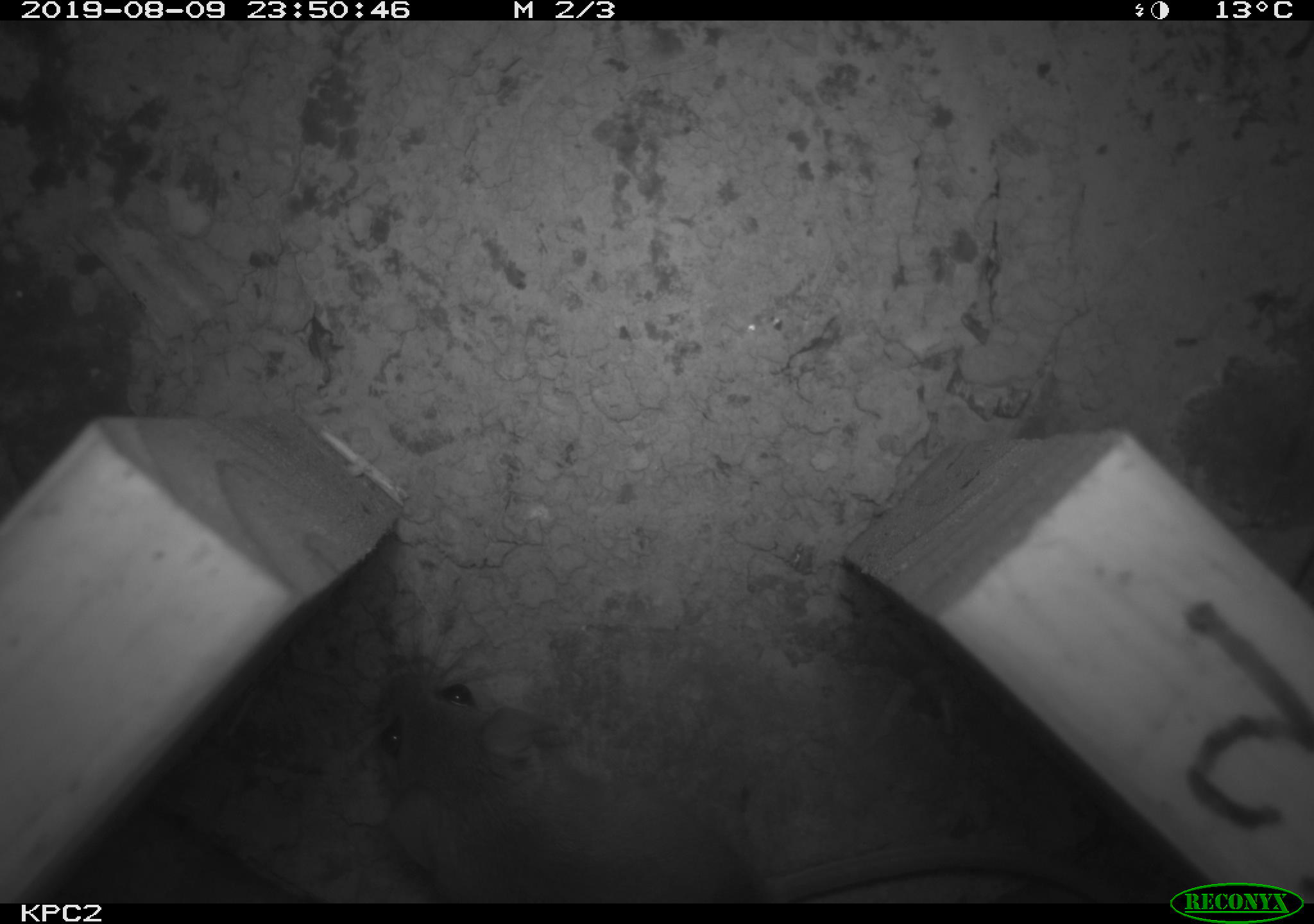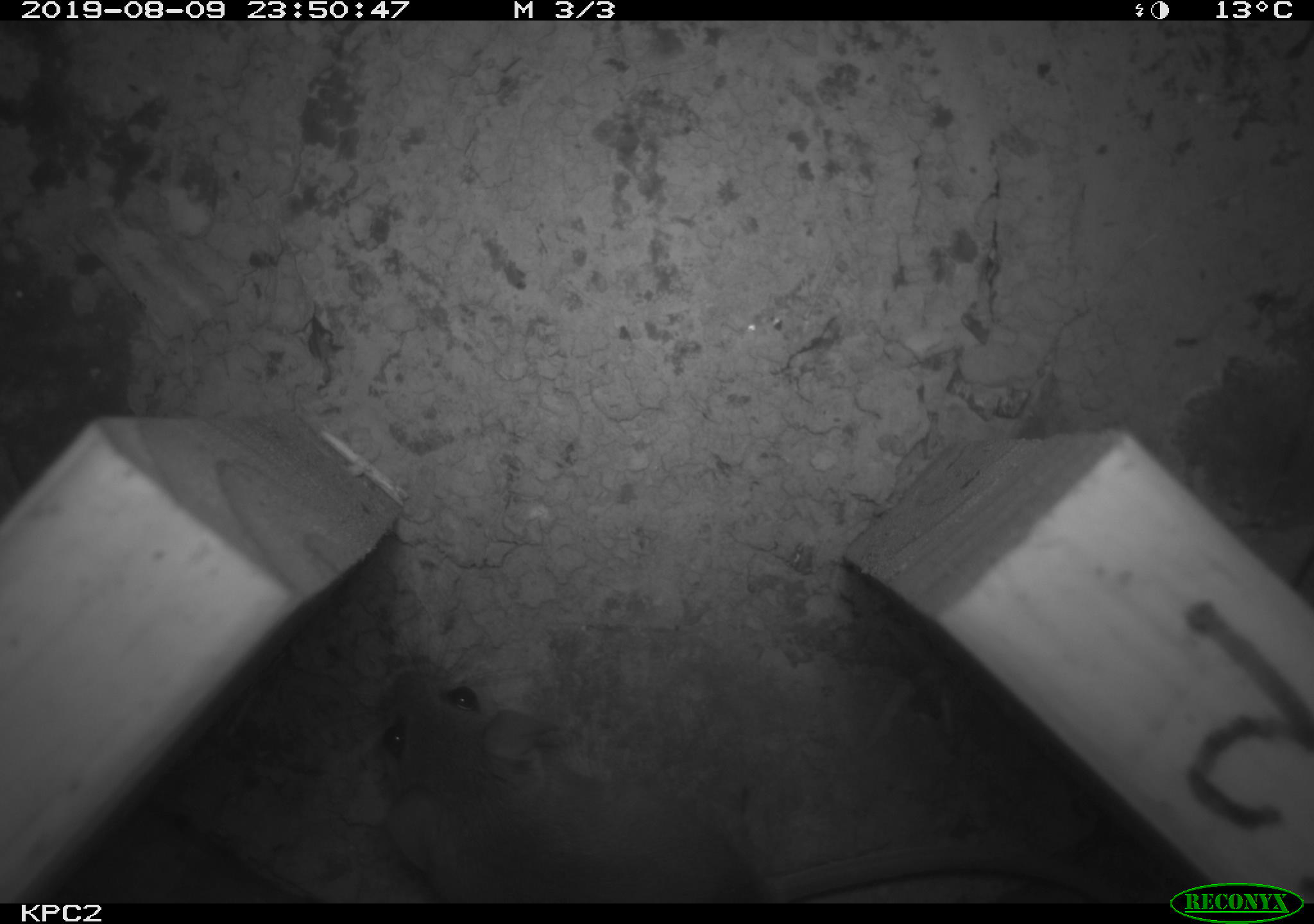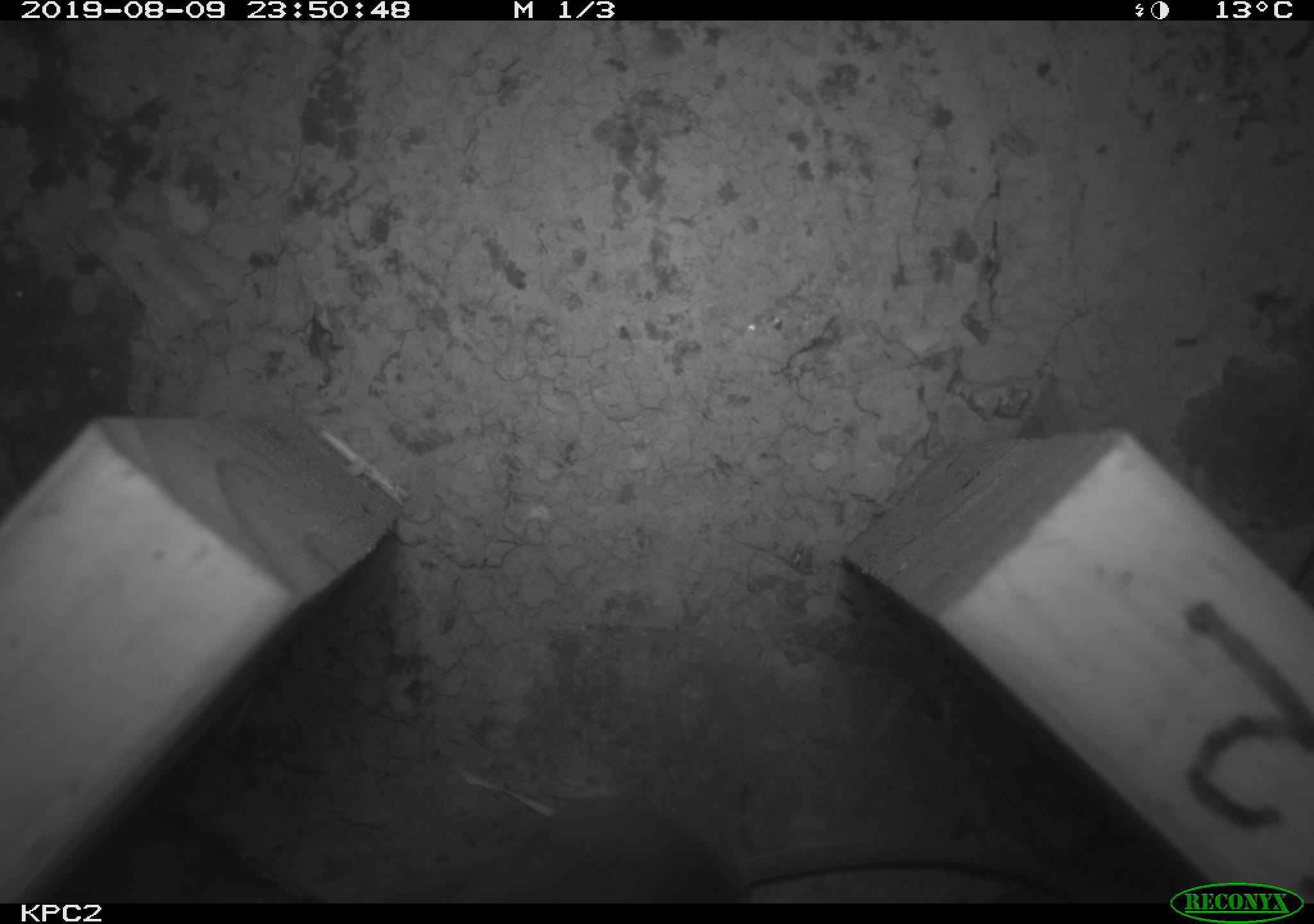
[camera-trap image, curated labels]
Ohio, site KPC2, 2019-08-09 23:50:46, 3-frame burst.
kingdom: Animalia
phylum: Chordata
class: Mammalia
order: Rodentia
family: Cricetidae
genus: Peromyscus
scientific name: Peromyscus leucopus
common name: white-footed mouse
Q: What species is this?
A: White-footed mouse (Peromyscus leucopus).